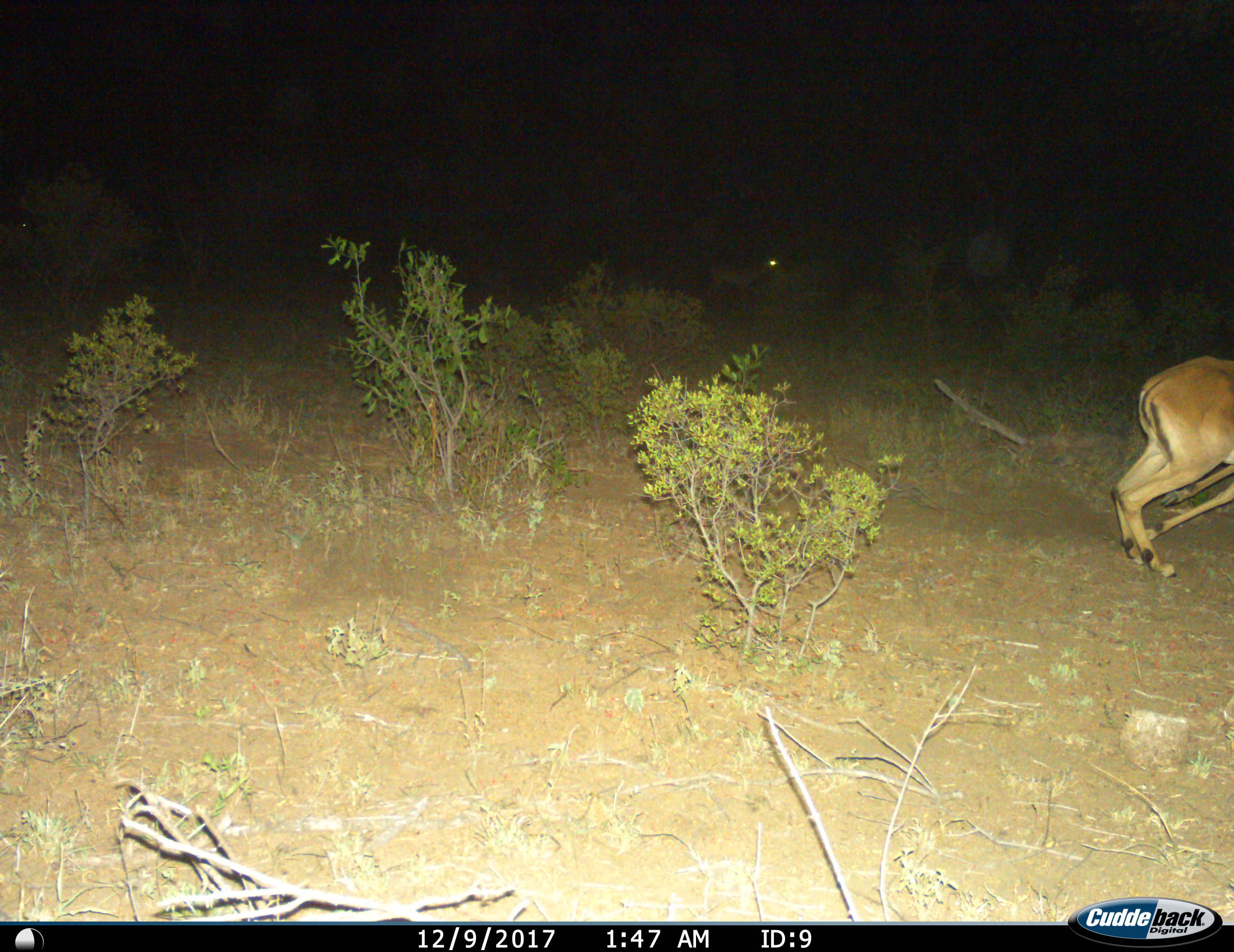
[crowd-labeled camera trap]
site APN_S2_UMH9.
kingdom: Animalia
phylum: Chordata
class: Mammalia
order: Artiodactyla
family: Bovidae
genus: Aepyceros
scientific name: Aepyceros melampus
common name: impala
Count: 1.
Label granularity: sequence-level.